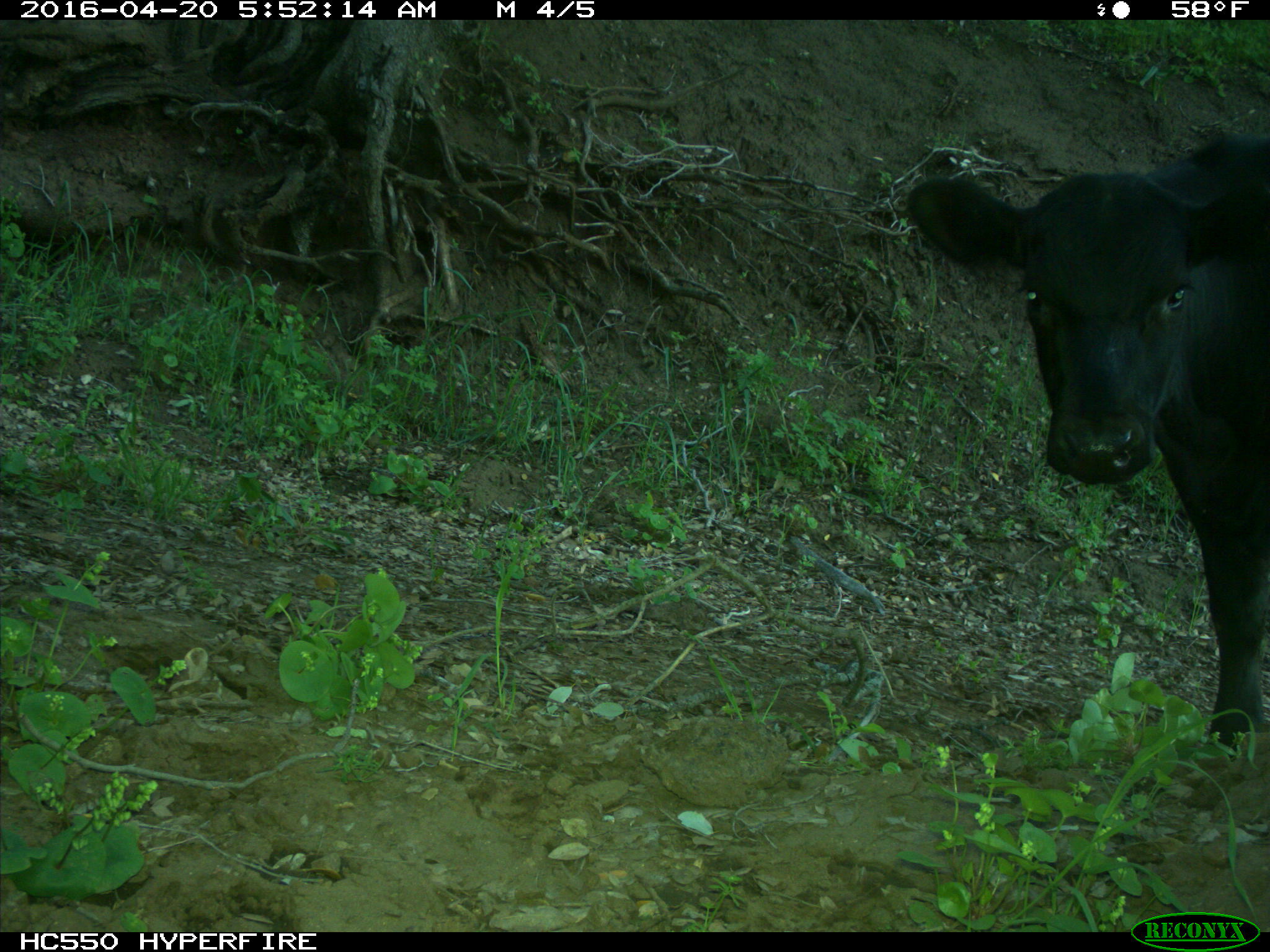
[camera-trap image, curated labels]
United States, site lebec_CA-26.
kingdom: Animalia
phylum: Chordata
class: Mammalia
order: Artiodactyla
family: Bovidae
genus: Bos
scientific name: Bos taurus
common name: domestic cow